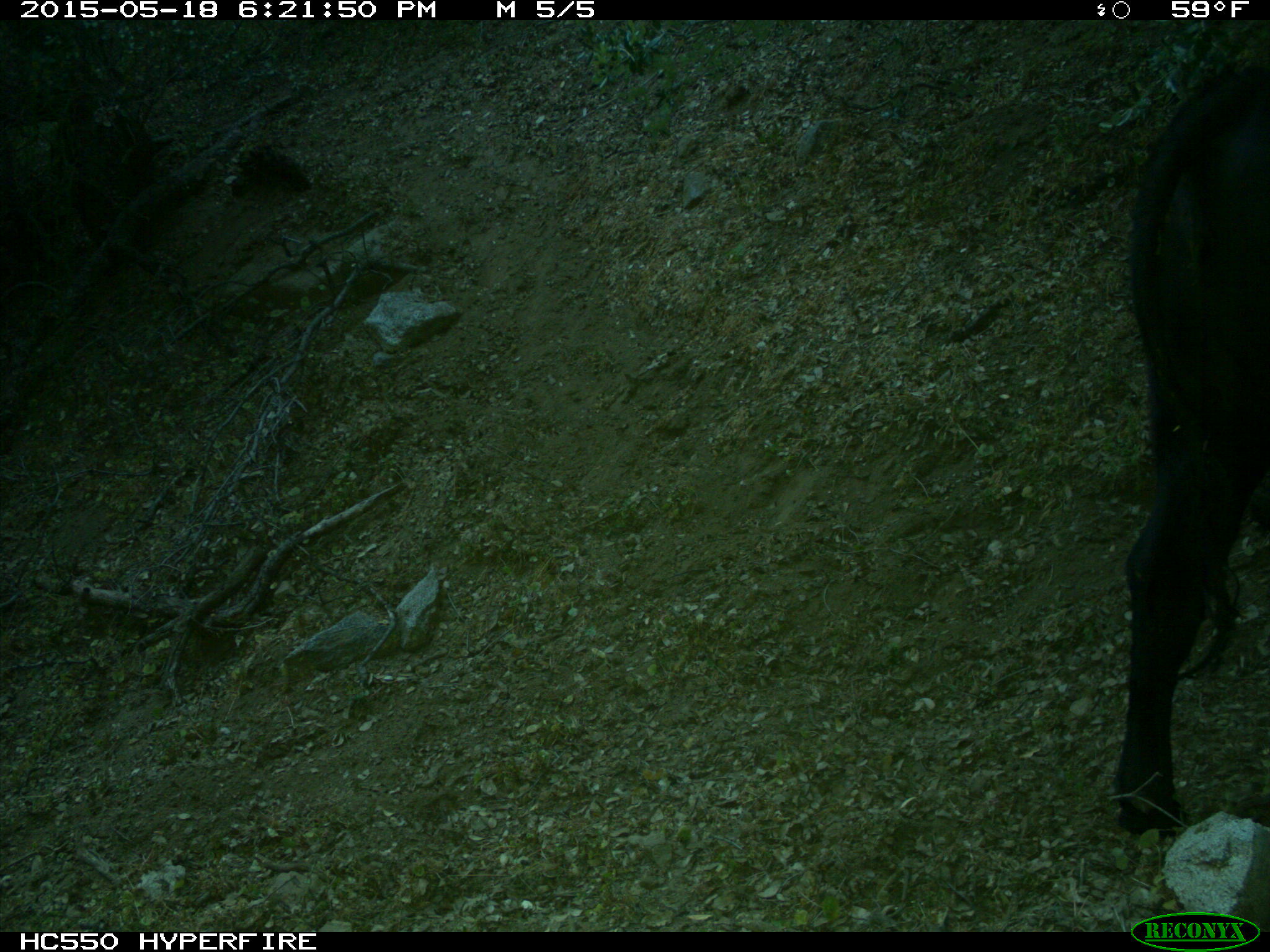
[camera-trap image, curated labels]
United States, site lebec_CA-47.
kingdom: Animalia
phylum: Chordata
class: Mammalia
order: Artiodactyla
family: Bovidae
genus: Bos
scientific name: Bos taurus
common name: domestic cow